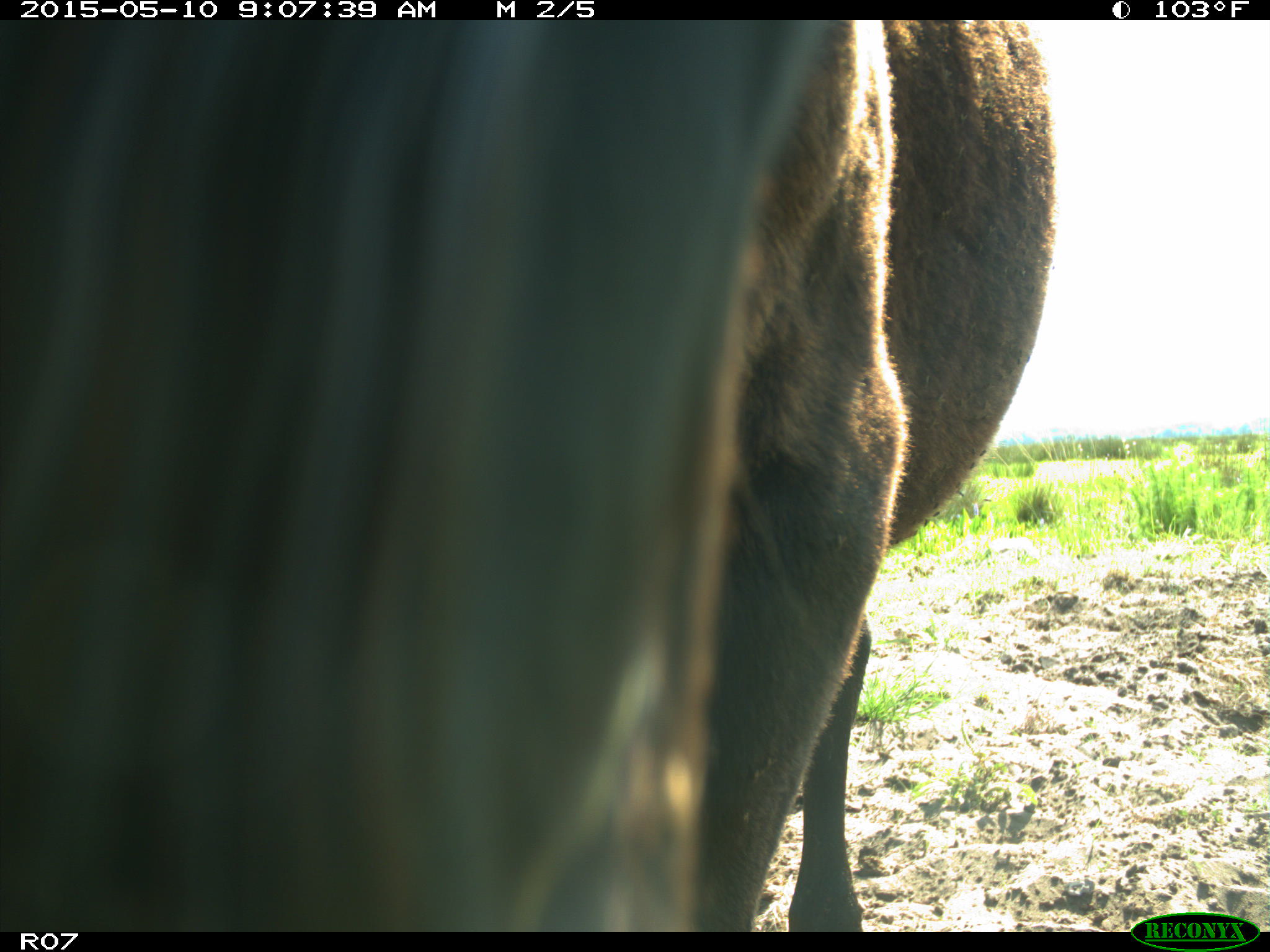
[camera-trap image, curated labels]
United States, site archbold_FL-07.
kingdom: Animalia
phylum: Chordata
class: Mammalia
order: Artiodactyla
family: Bovidae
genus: Bos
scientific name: Bos taurus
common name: domestic cow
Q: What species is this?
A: Bos taurus (domestic cow).